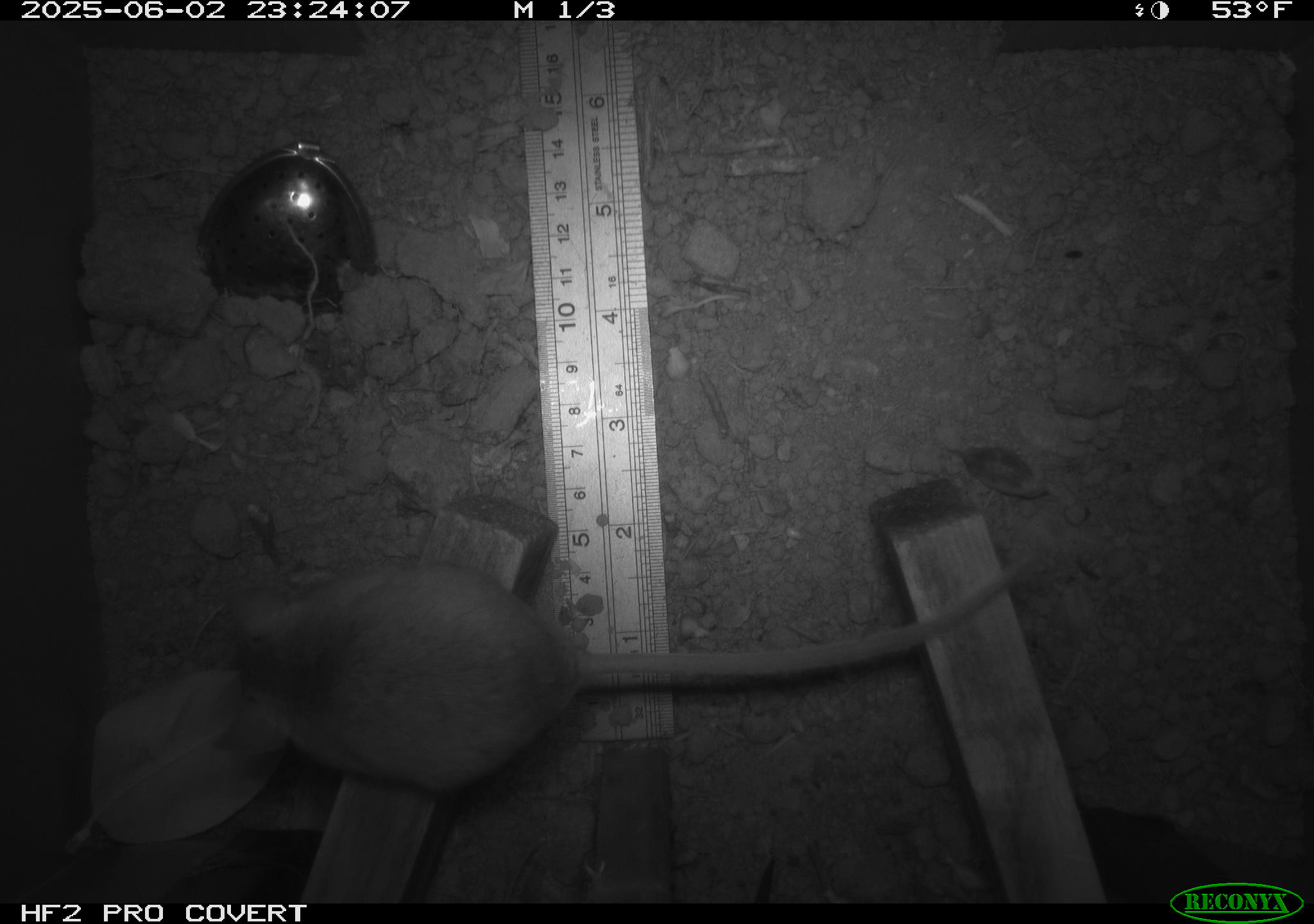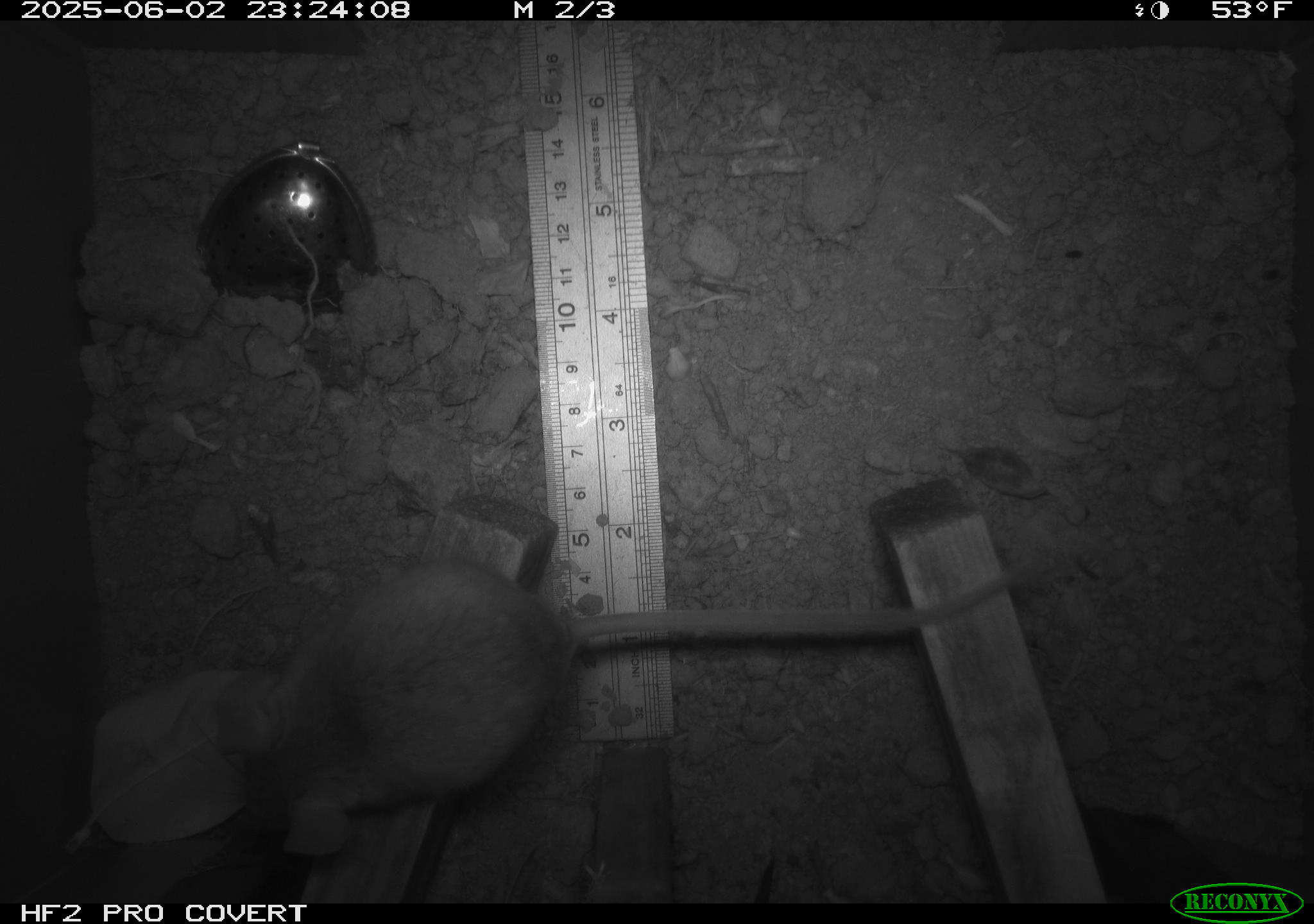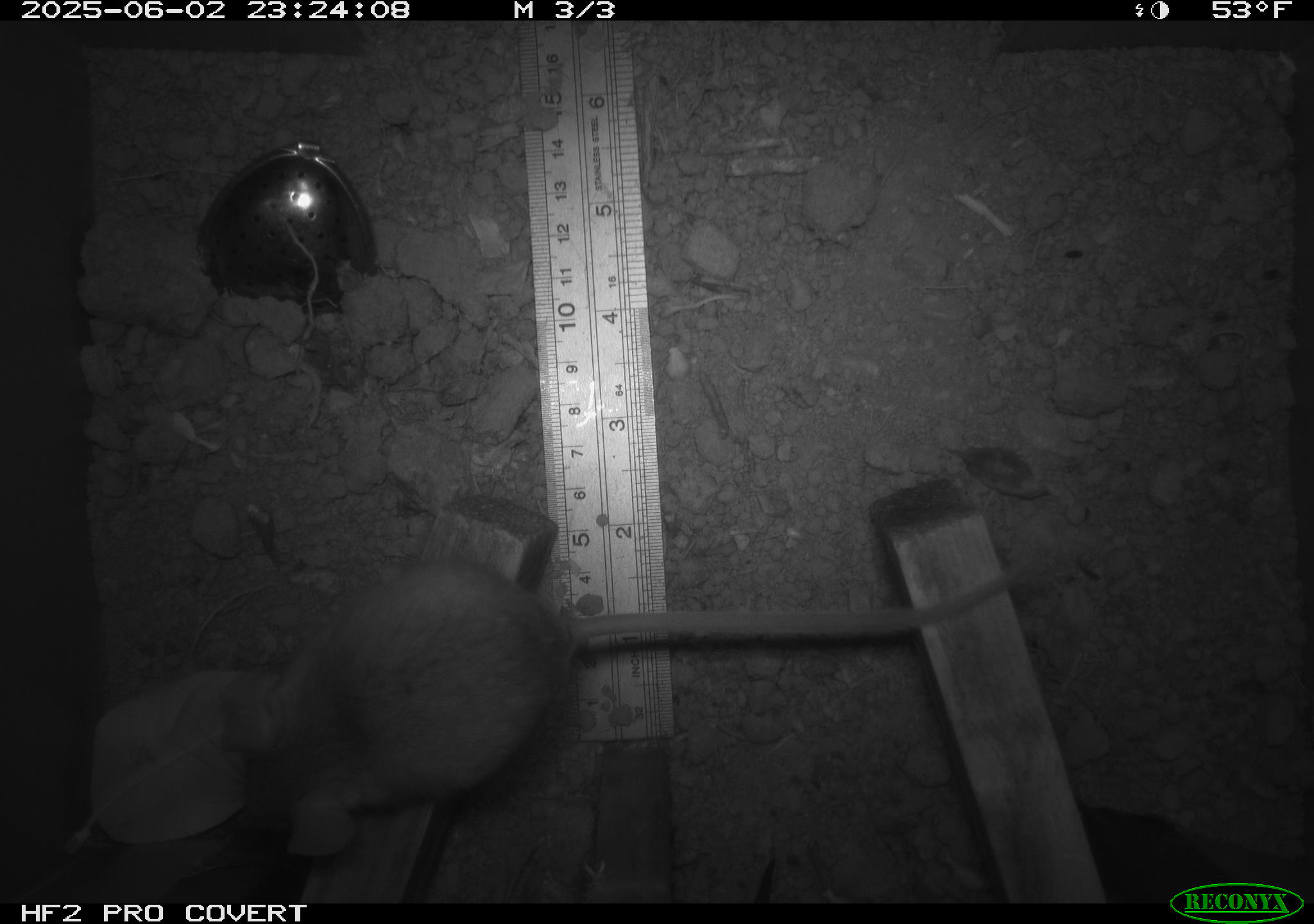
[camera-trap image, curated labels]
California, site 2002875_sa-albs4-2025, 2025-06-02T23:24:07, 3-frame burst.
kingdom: Animalia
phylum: Chordata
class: Mammalia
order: Rodentia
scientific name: Rodentia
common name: mouse species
Mouse species (Rodentia).